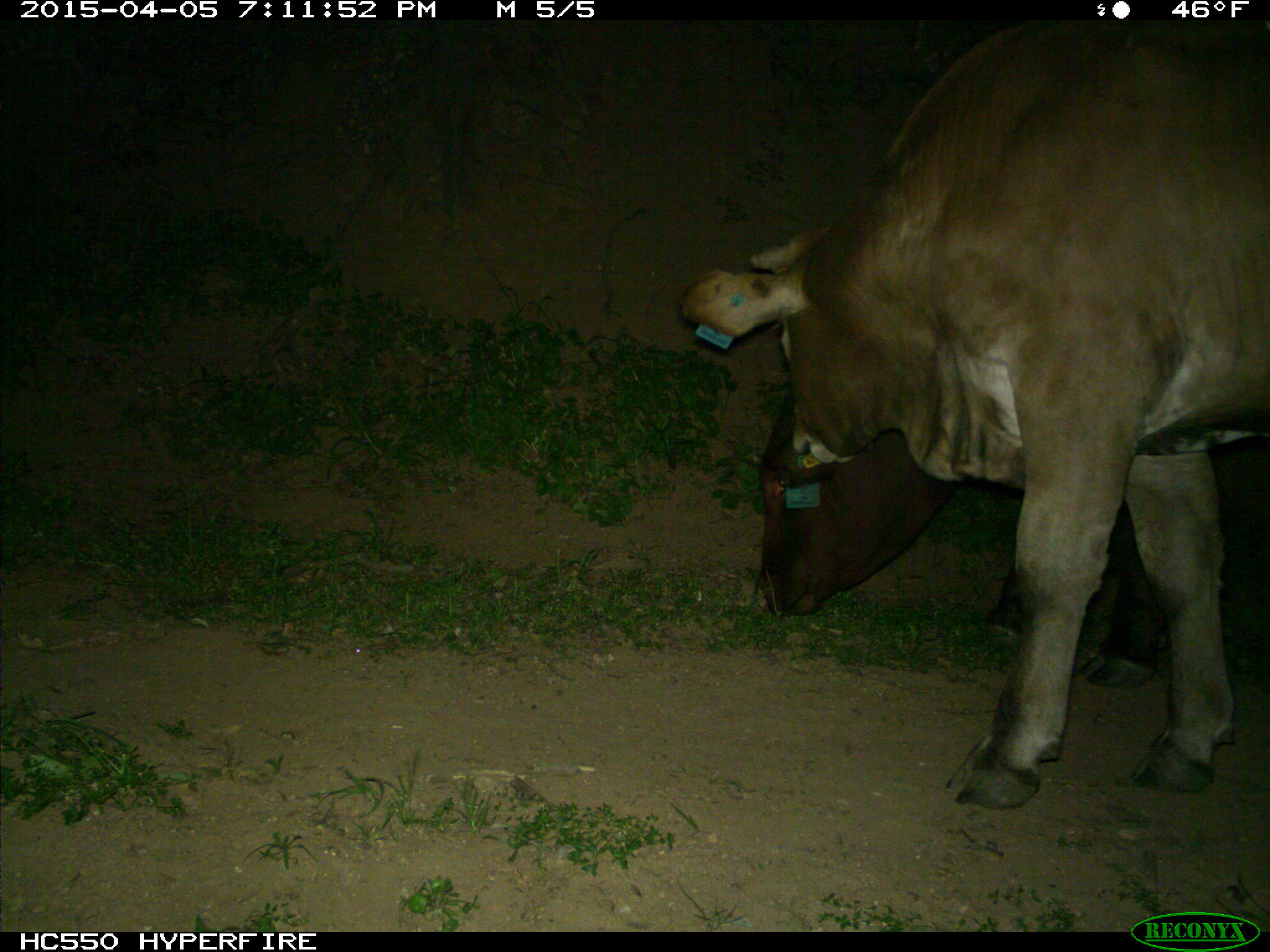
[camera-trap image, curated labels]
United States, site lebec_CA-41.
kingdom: Animalia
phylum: Chordata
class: Mammalia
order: Artiodactyla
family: Bovidae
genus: Bos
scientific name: Bos taurus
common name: domestic cow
Bos taurus (domestic cow).